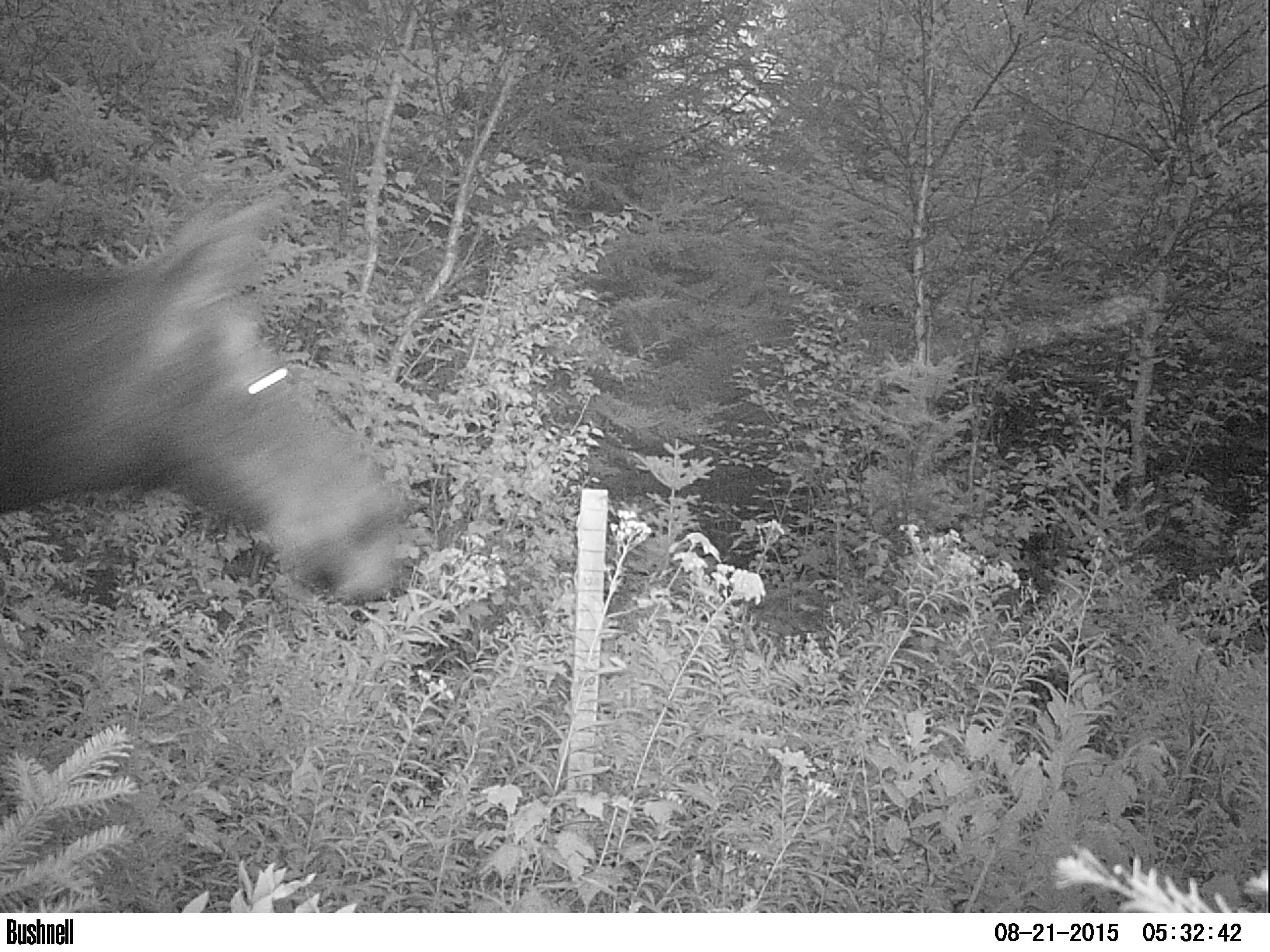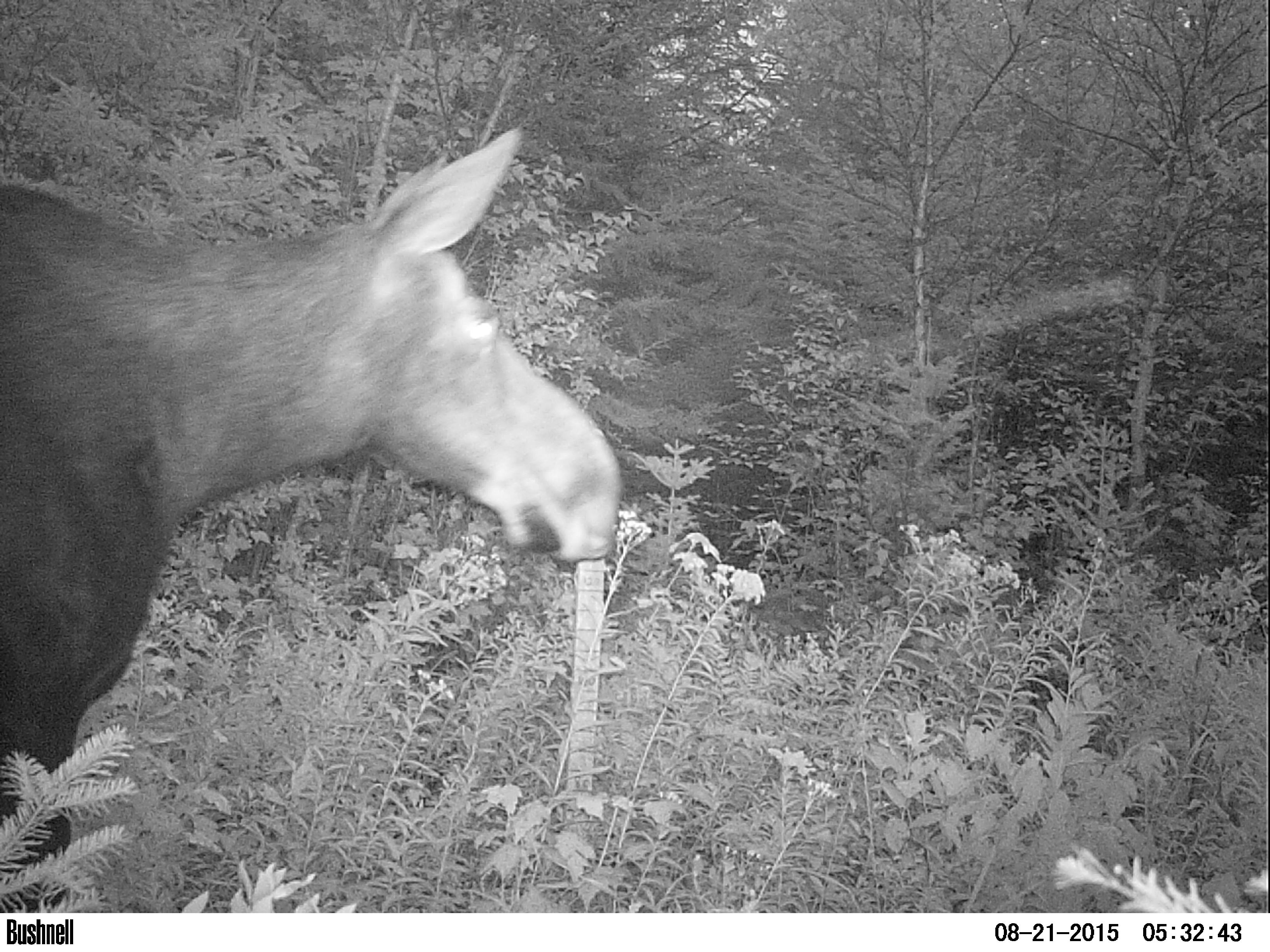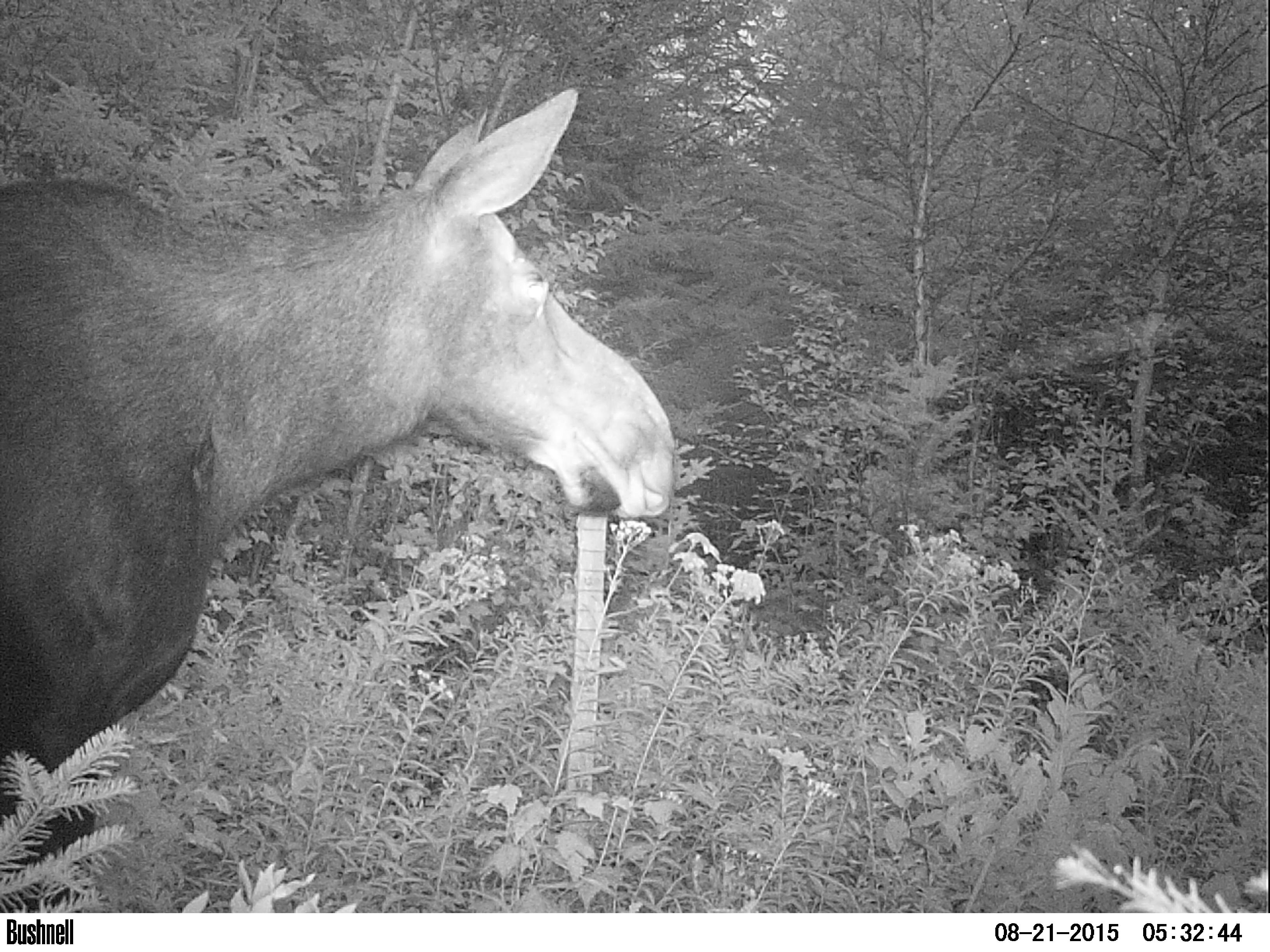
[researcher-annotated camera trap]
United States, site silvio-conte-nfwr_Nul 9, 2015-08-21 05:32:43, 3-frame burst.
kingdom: Animalia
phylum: Chordata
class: Mammalia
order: Artiodactyla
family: Cervidae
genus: Alces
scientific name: Alces alces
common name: moose